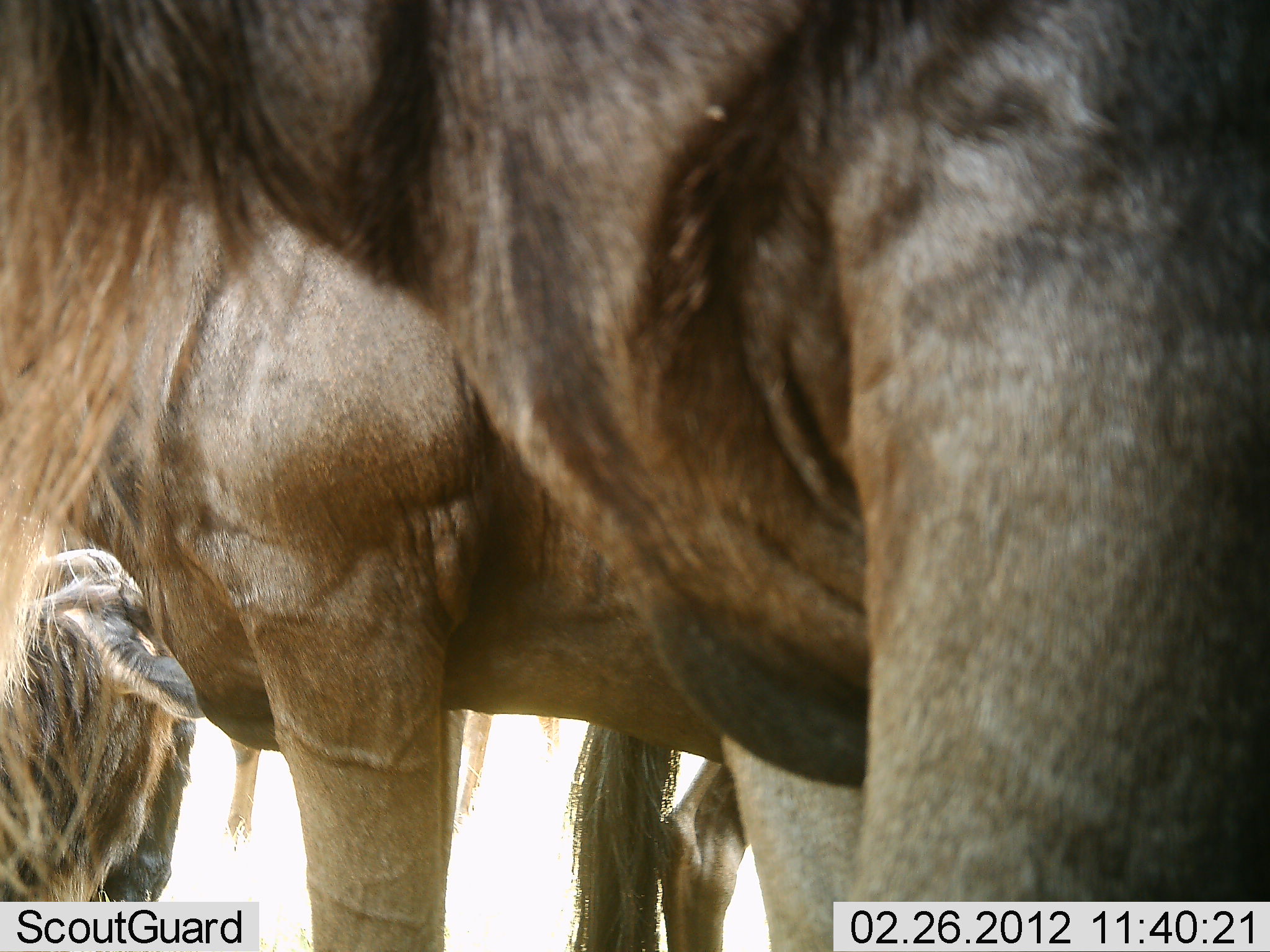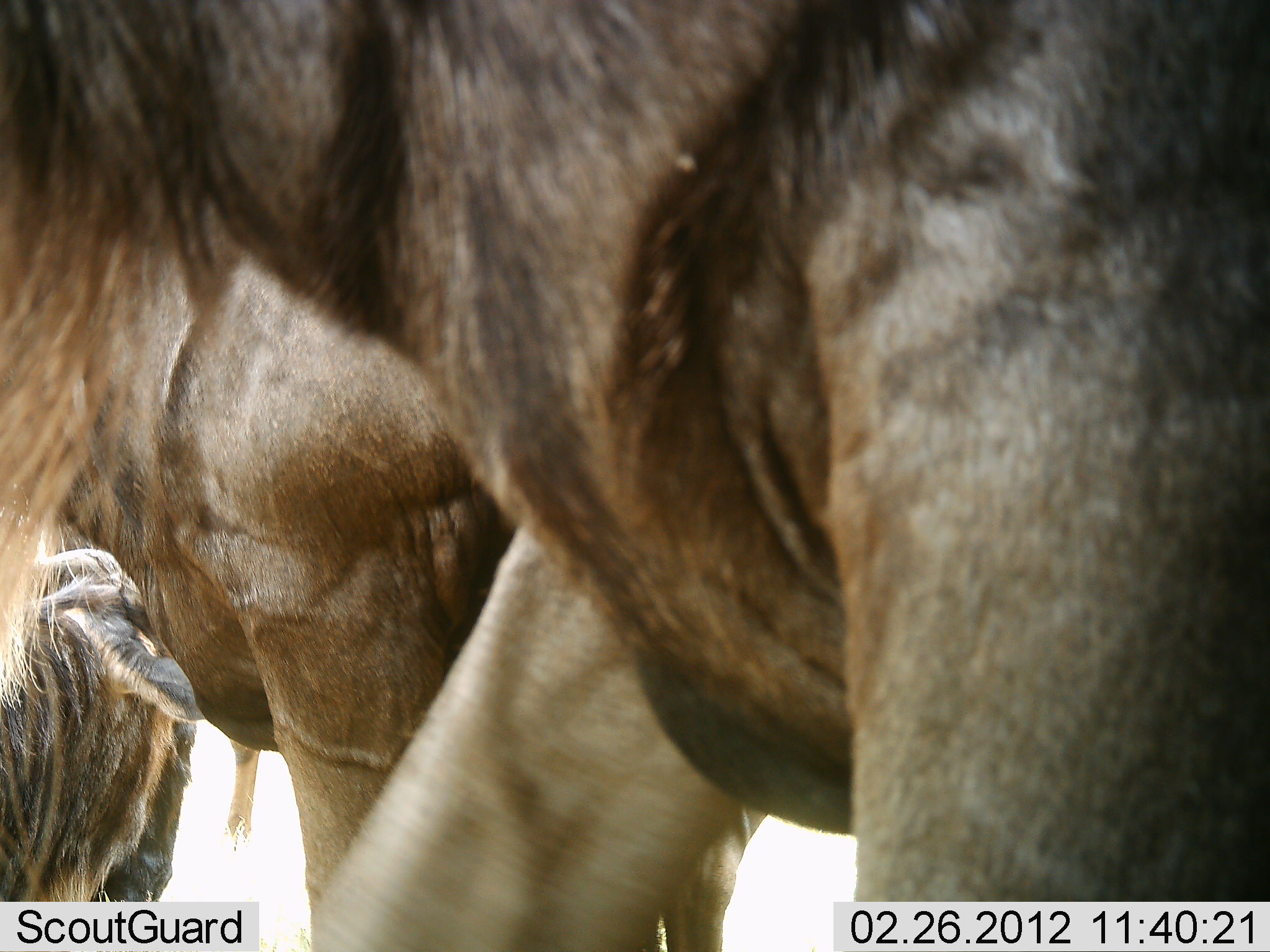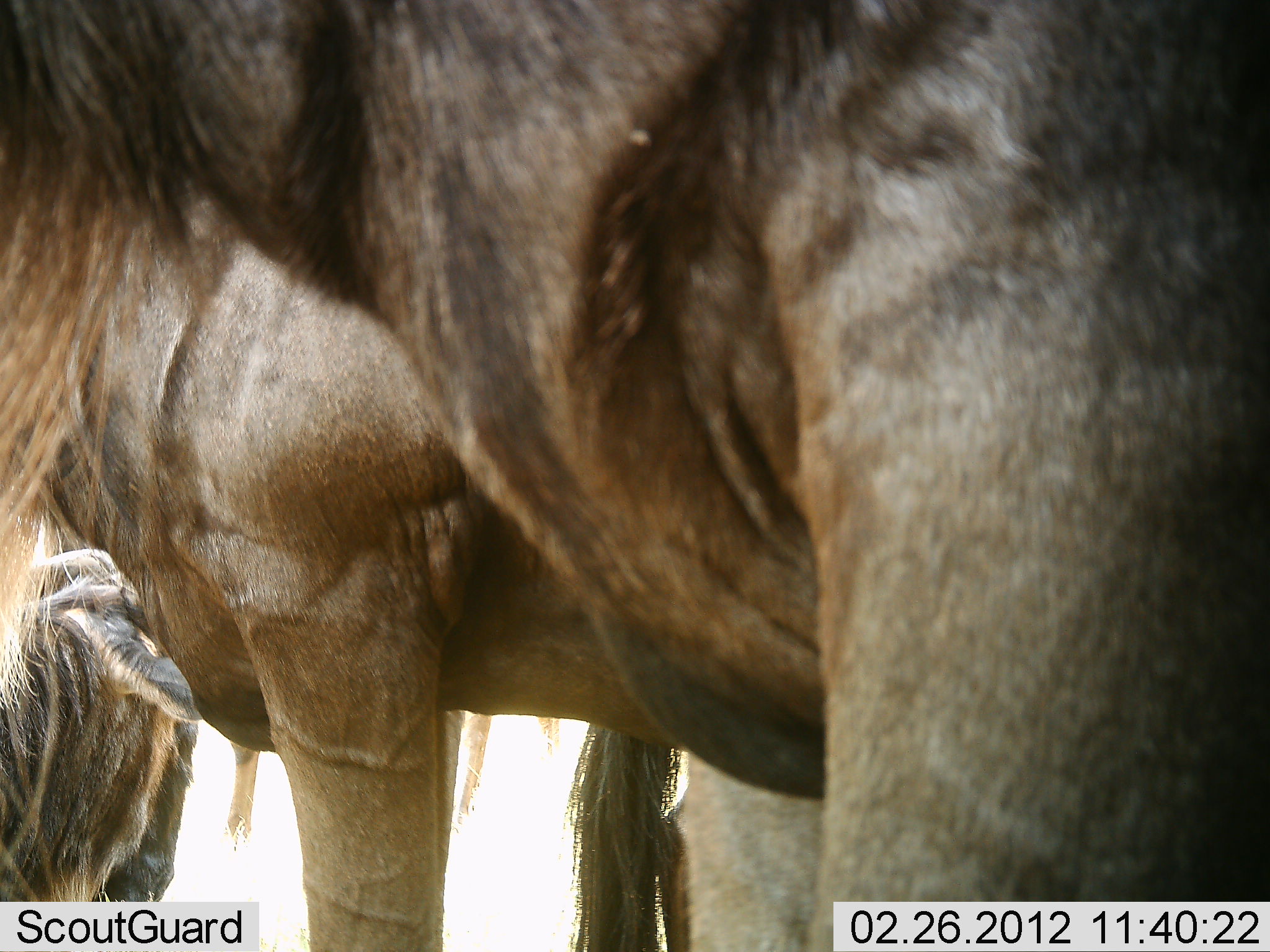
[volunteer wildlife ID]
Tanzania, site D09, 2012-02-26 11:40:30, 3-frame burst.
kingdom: Animalia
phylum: Chordata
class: Mammalia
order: Artiodactyla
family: Bovidae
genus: Connochaetes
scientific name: Connochaetes taurinus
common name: blue wildebeest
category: wildebeest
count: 3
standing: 91%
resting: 22%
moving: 22%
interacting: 0%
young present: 0%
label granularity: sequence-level